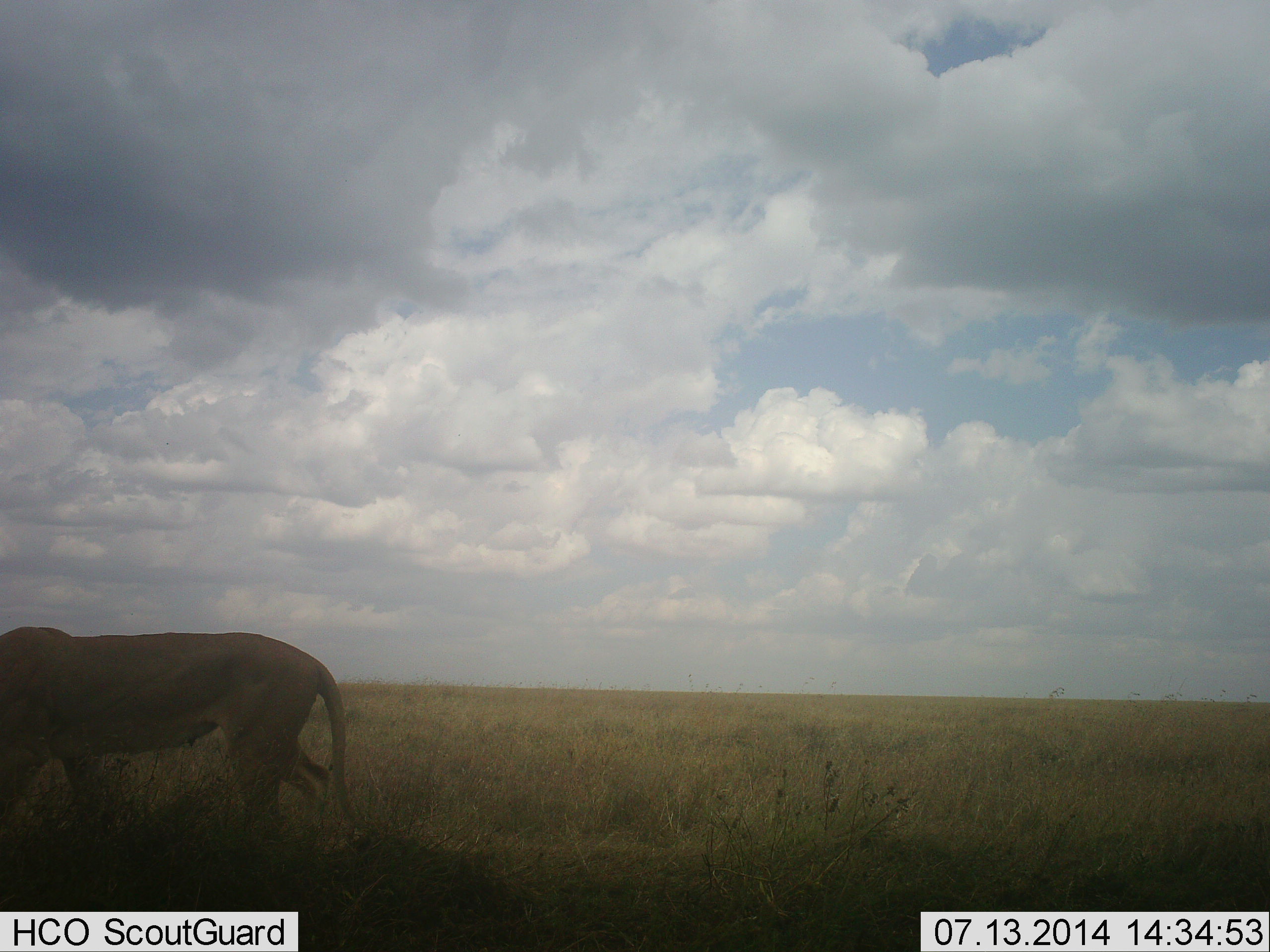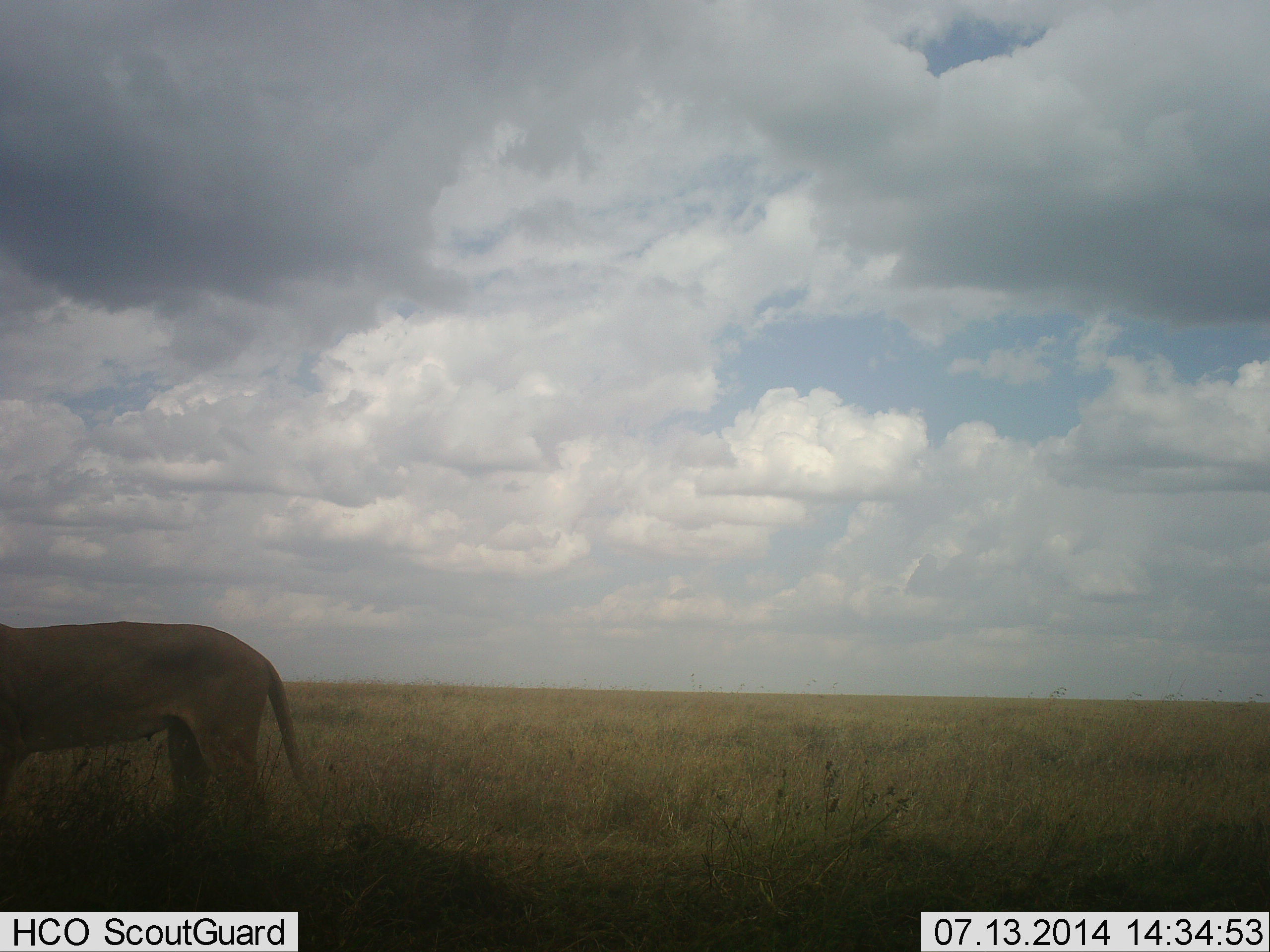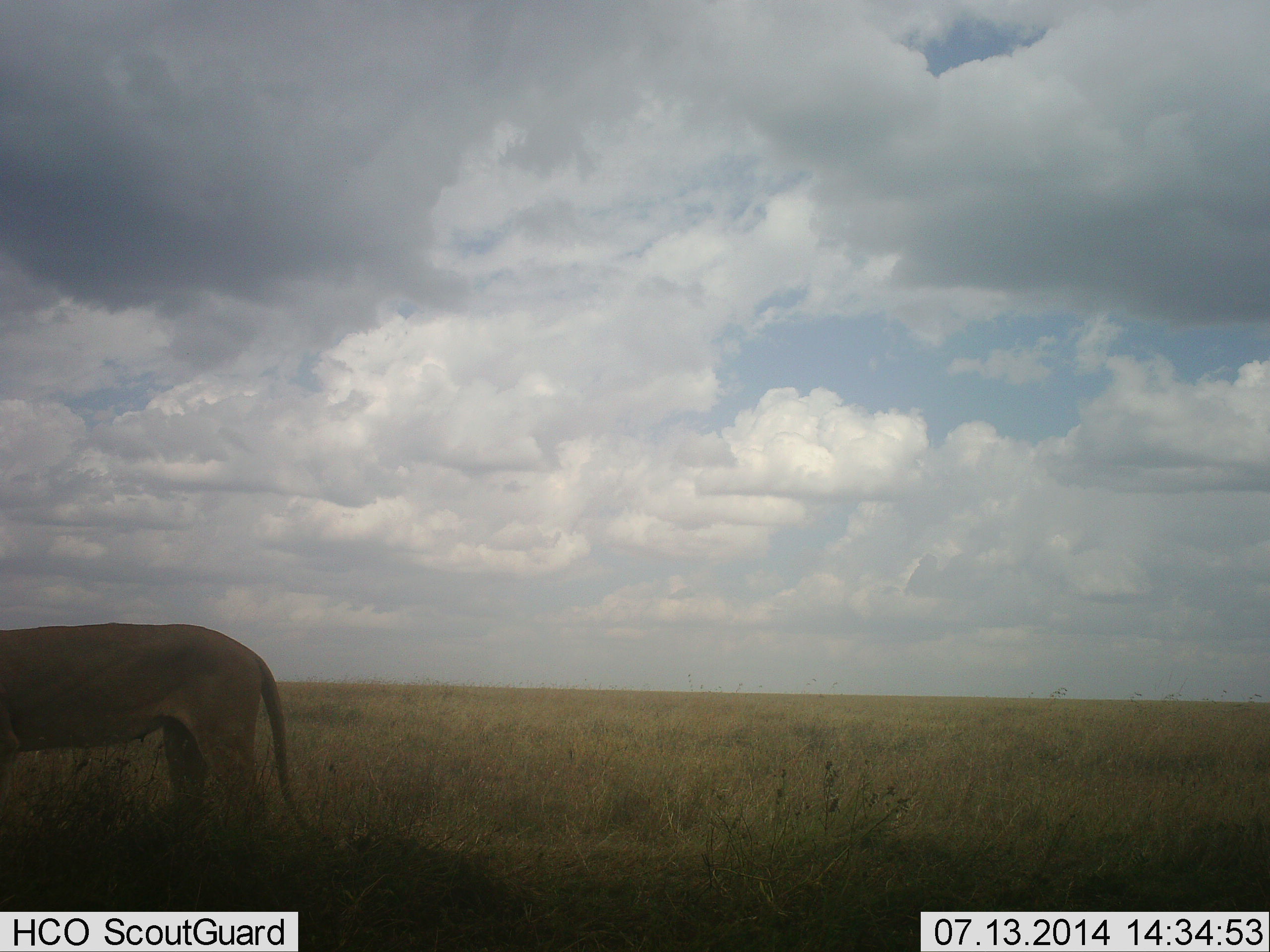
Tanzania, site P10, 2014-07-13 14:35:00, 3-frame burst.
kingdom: Animalia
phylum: Chordata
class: Mammalia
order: Carnivora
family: Felidae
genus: Panthera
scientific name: Panthera leo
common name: lion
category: lionfemale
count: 1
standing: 30%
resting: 0%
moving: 70%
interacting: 0%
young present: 0%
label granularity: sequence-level